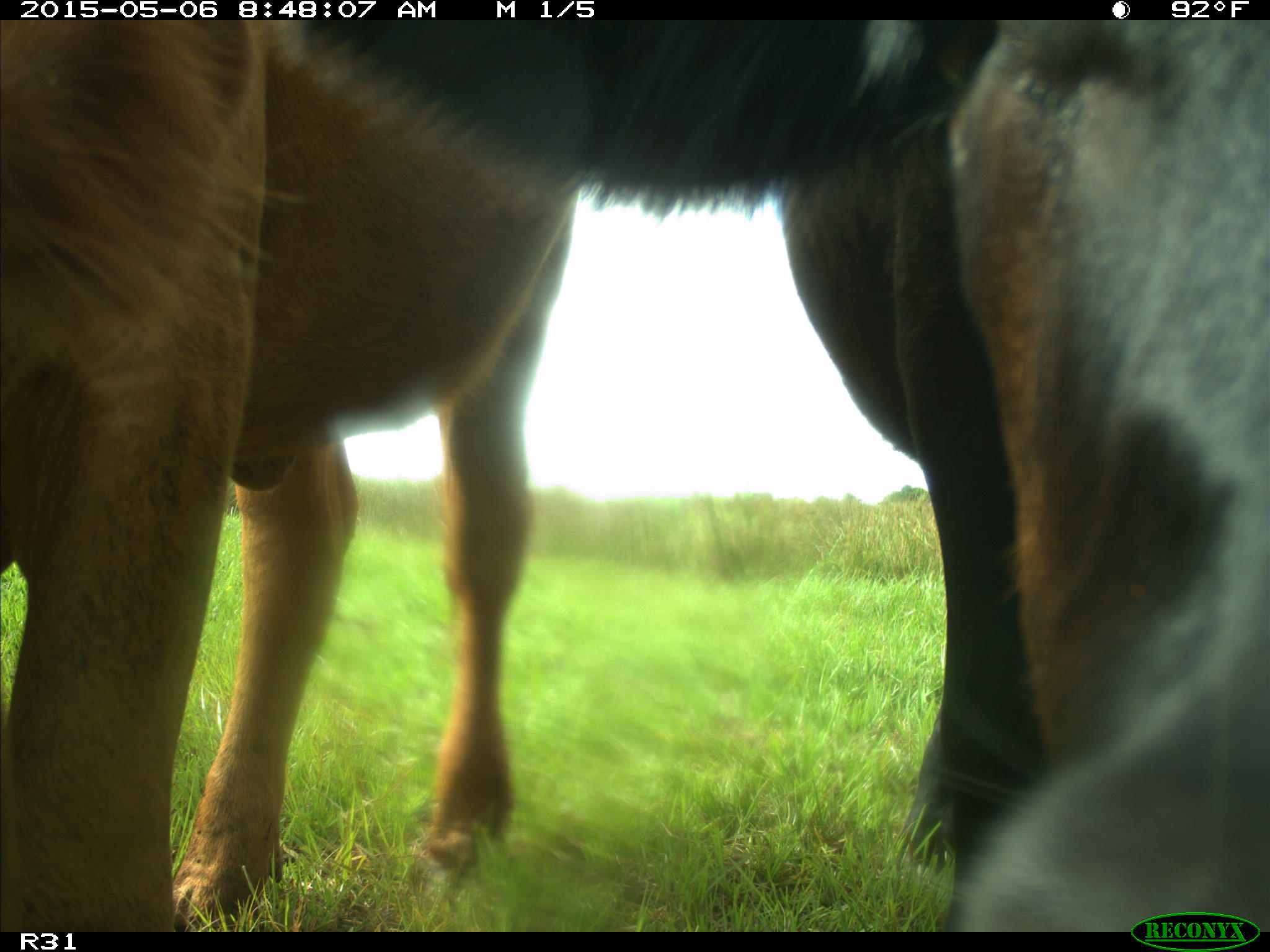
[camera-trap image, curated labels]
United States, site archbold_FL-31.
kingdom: Animalia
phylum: Chordata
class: Mammalia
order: Artiodactyla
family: Bovidae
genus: Bos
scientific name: Bos taurus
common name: domestic cow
Bos taurus (domestic cow).